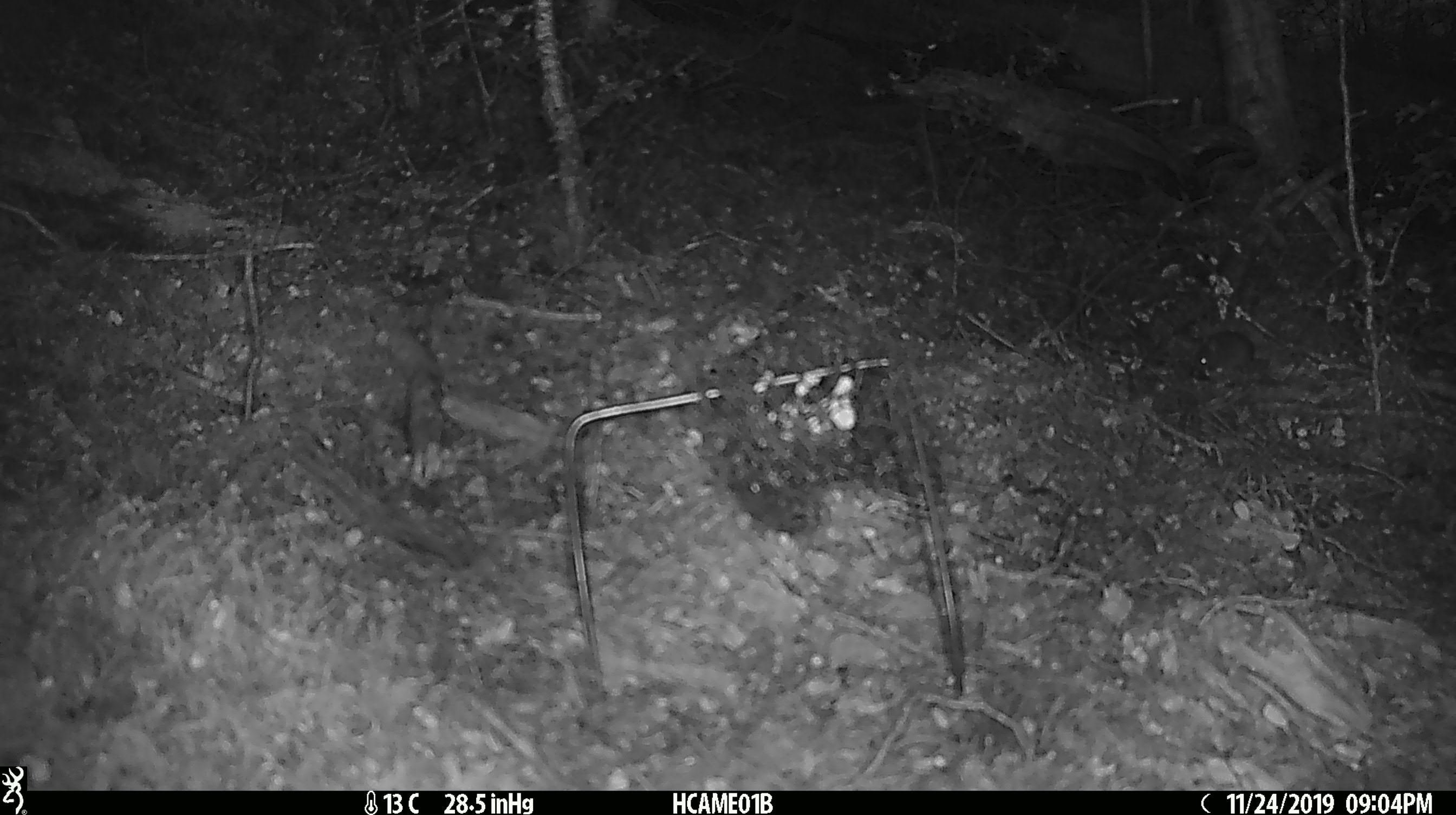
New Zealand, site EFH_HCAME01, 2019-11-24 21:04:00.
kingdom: Animalia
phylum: Chordata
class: Mammalia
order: Rodentia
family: Muridae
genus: Mus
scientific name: Mus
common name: mouse